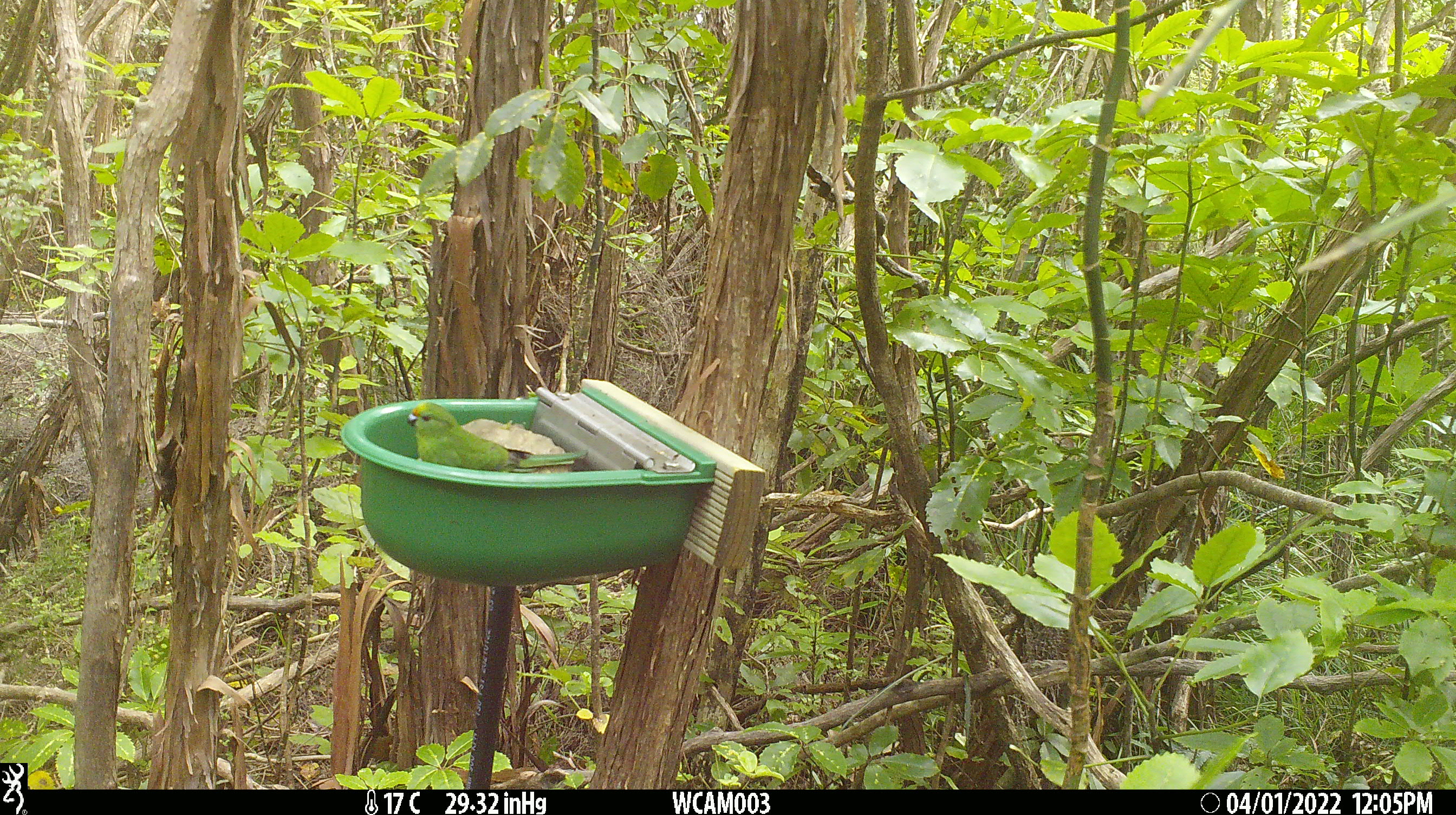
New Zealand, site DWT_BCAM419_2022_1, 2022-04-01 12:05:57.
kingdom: Animalia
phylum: Chordata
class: Aves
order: Psittaciformes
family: Psittaculidae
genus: Cyanoramphus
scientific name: Cyanoramphus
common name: parakeet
Parakeet (Cyanoramphus).